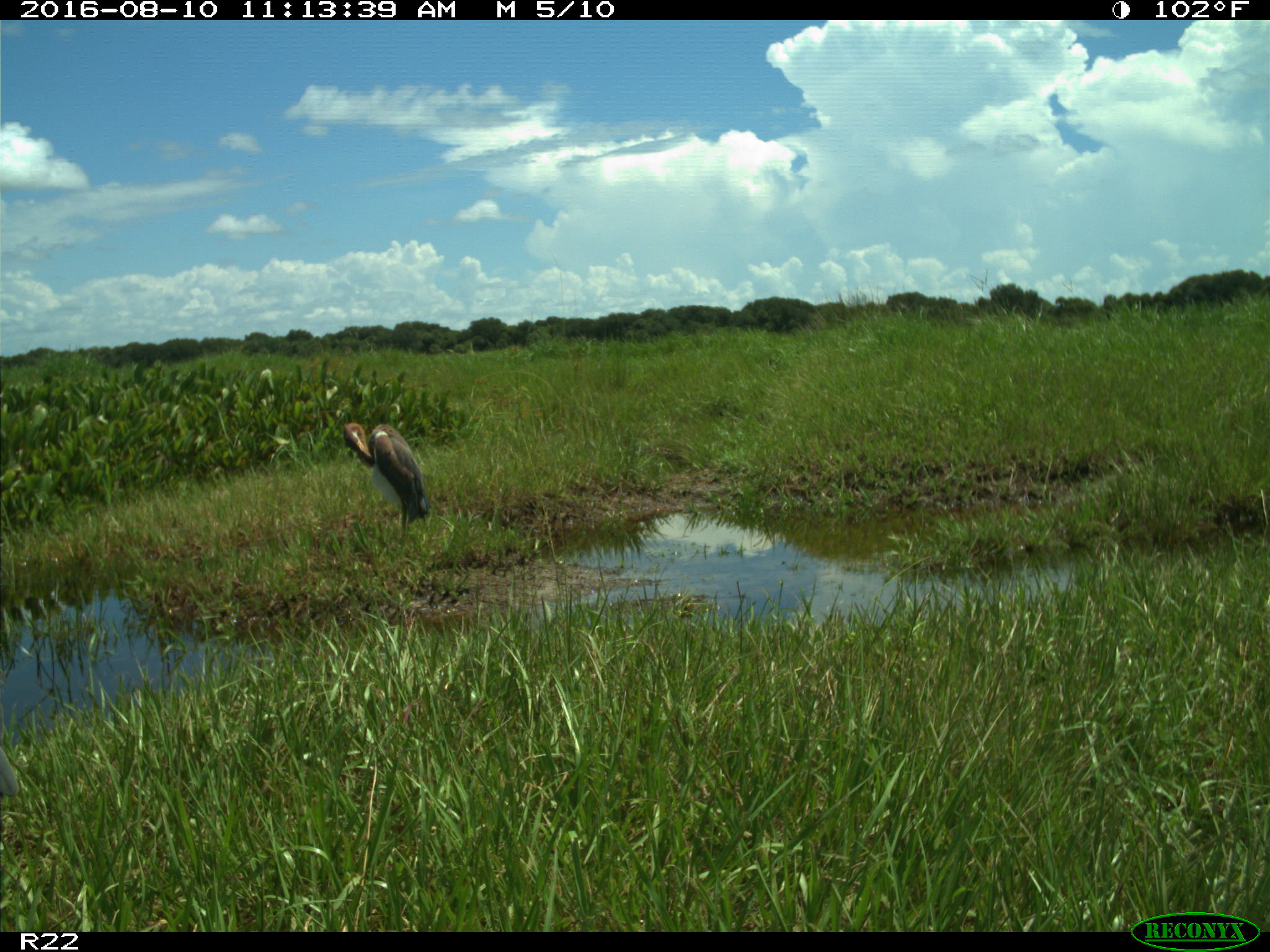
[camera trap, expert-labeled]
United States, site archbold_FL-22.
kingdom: Animalia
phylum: Chordata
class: Aves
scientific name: Aves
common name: birds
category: unidentified bird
Unidentified bird (birds) (Aves).